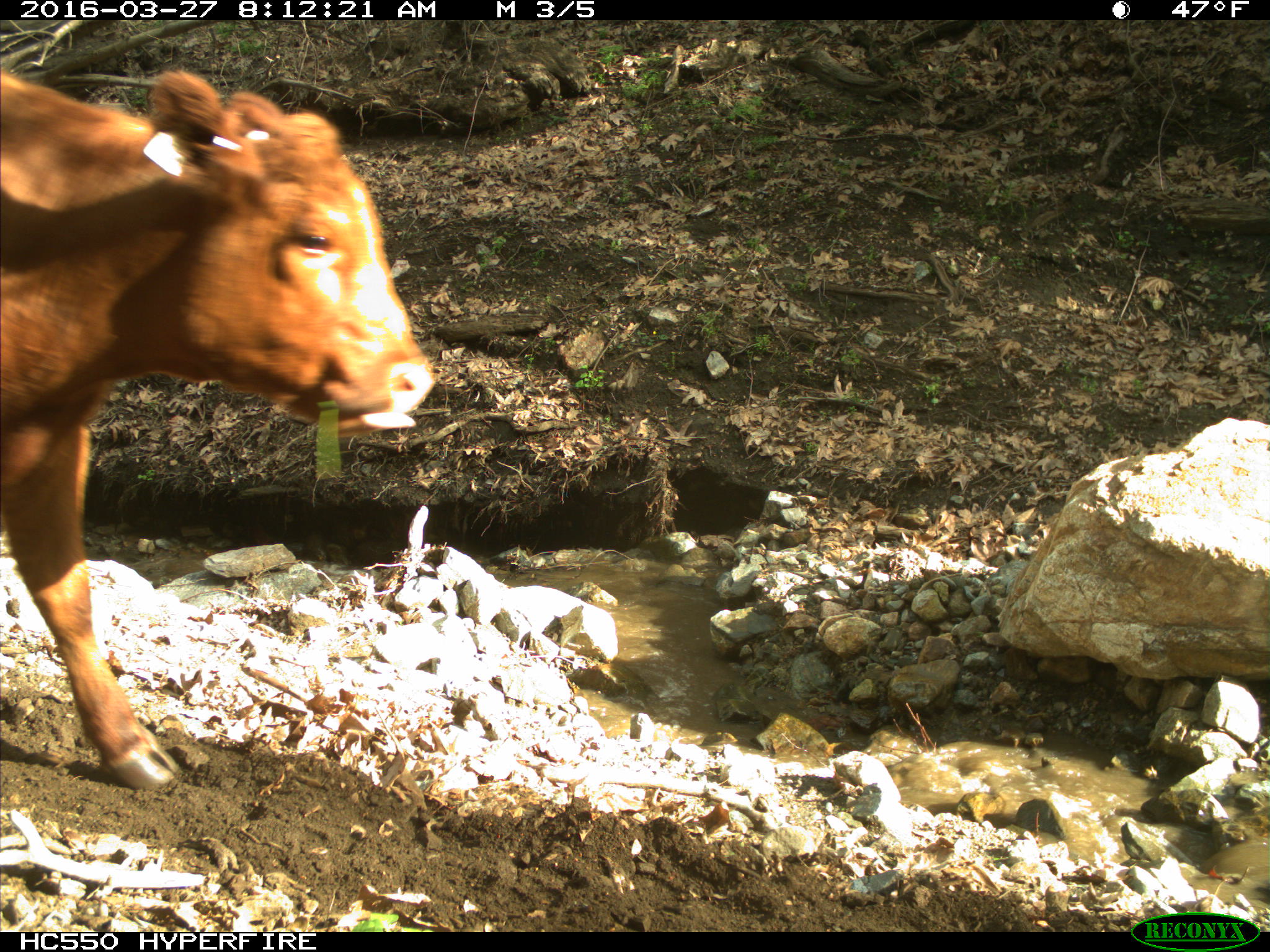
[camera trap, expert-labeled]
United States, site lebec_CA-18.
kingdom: Animalia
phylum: Chordata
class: Mammalia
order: Artiodactyla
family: Bovidae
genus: Bos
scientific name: Bos taurus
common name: domestic cow